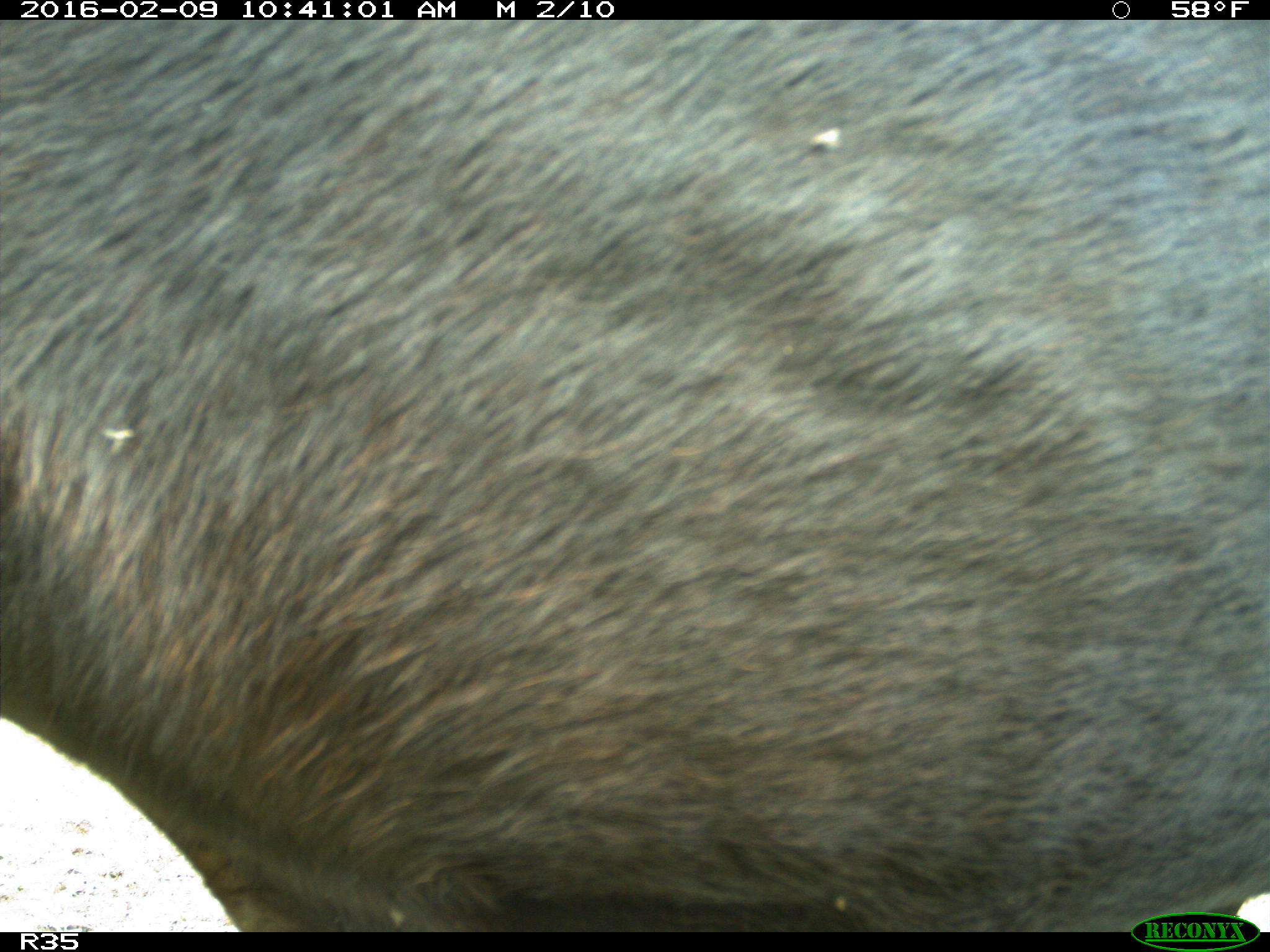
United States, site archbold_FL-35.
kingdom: Animalia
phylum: Chordata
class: Mammalia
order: Artiodactyla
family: Bovidae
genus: Bos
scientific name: Bos taurus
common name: domestic cow